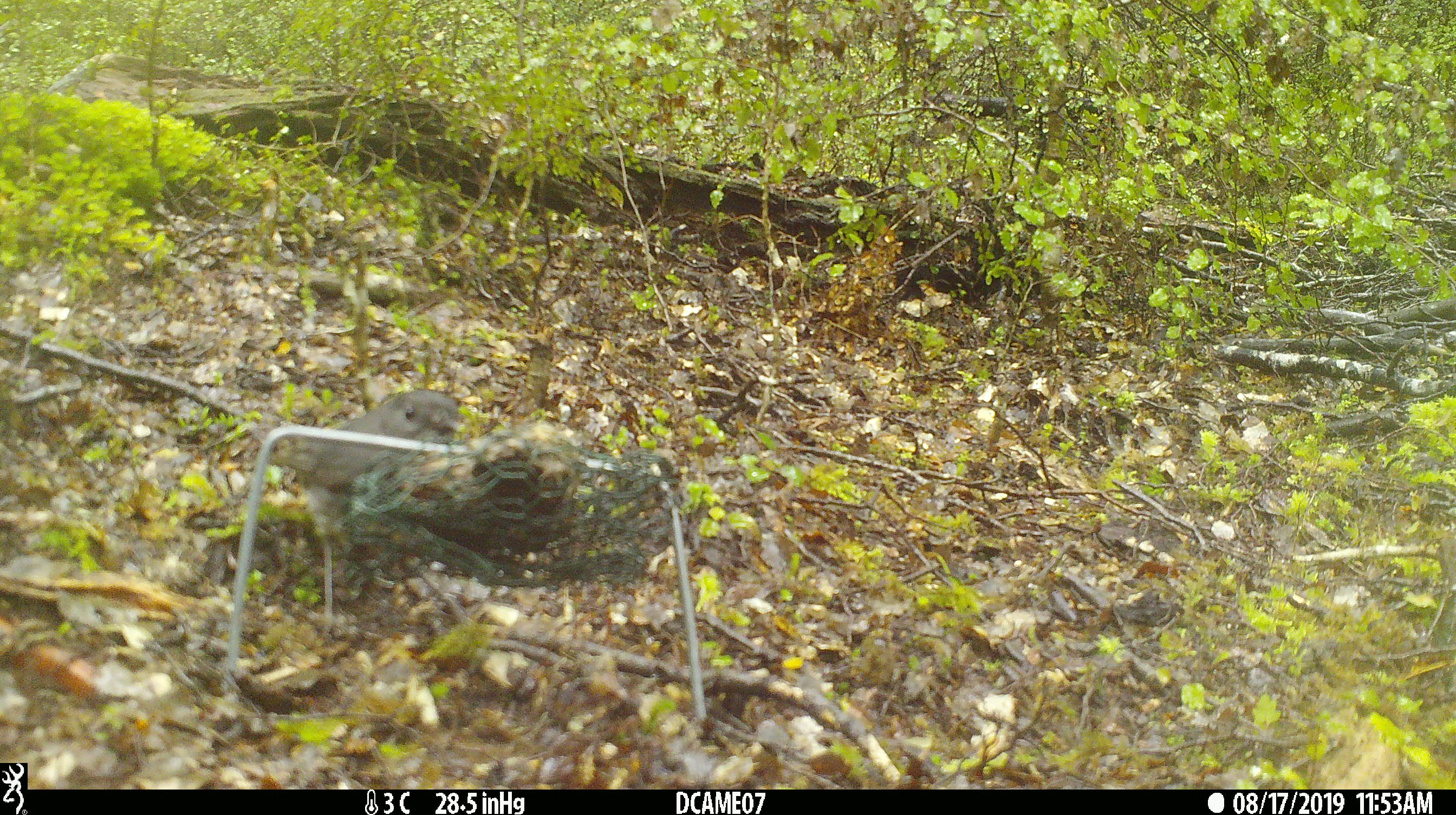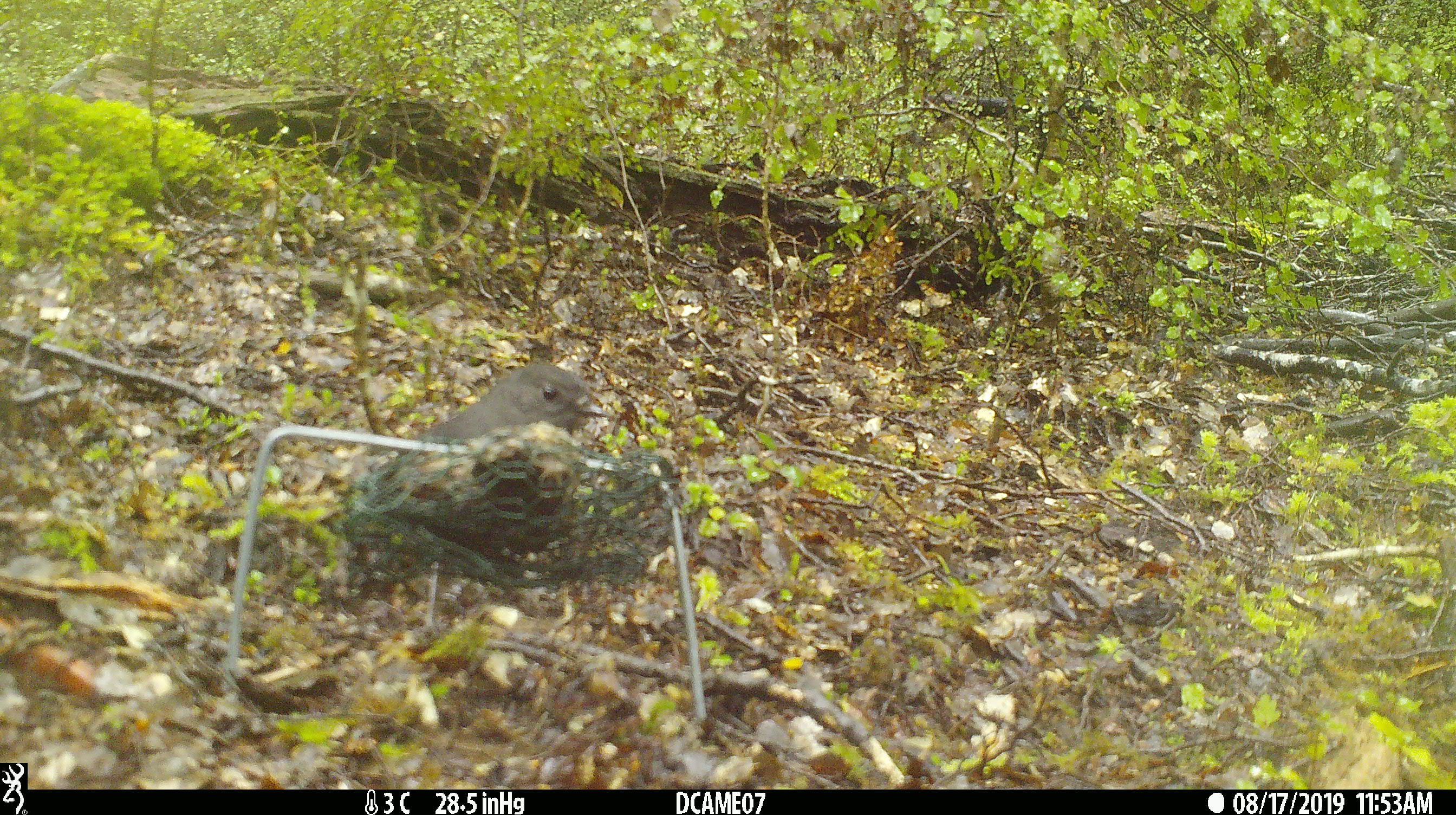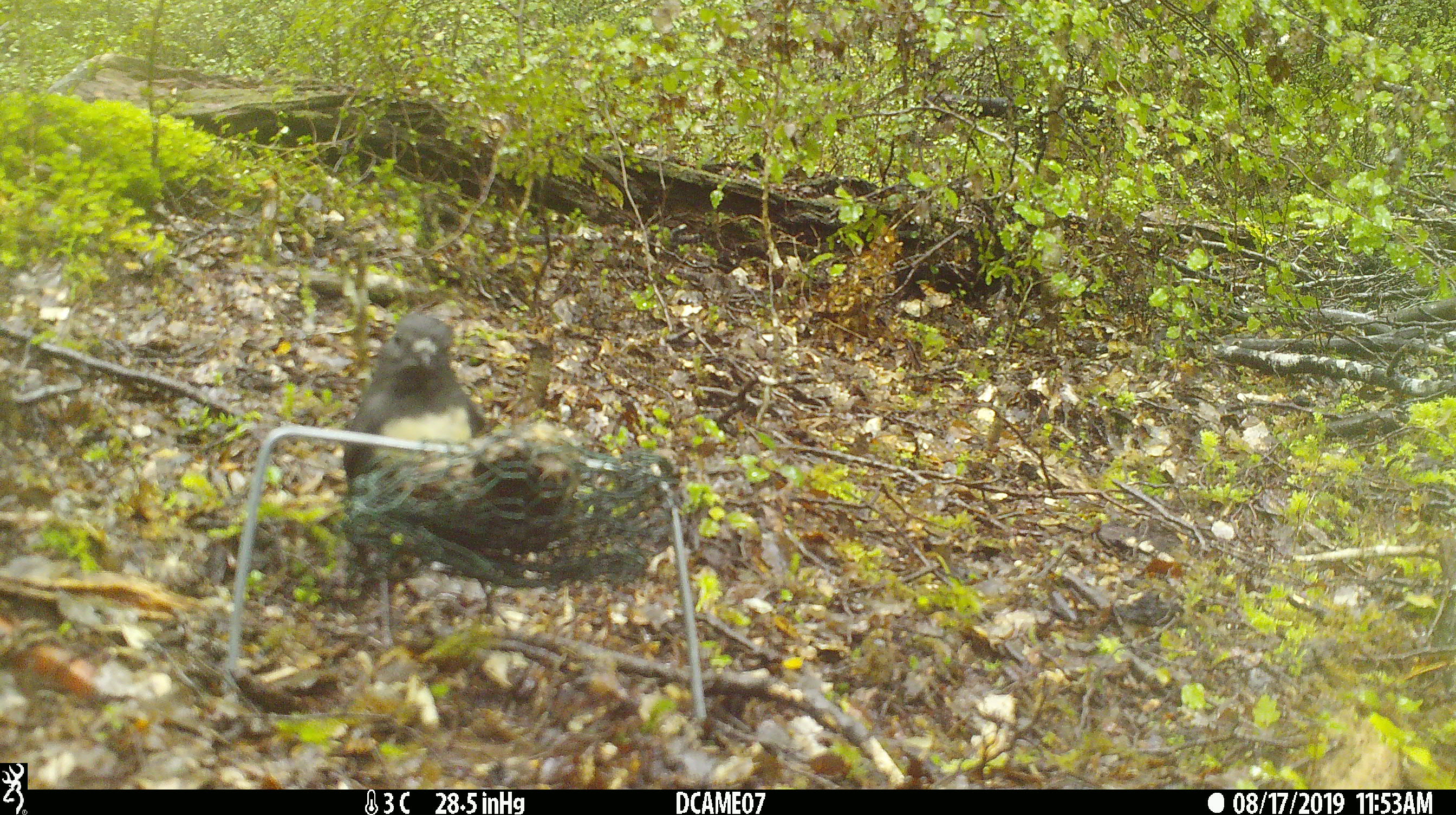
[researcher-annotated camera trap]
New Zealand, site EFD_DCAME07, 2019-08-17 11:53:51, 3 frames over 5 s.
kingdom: Animalia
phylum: Chordata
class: Aves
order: Passeriformes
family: Petroicidae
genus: Petroica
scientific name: Petroica australis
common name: new zealand robin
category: robin